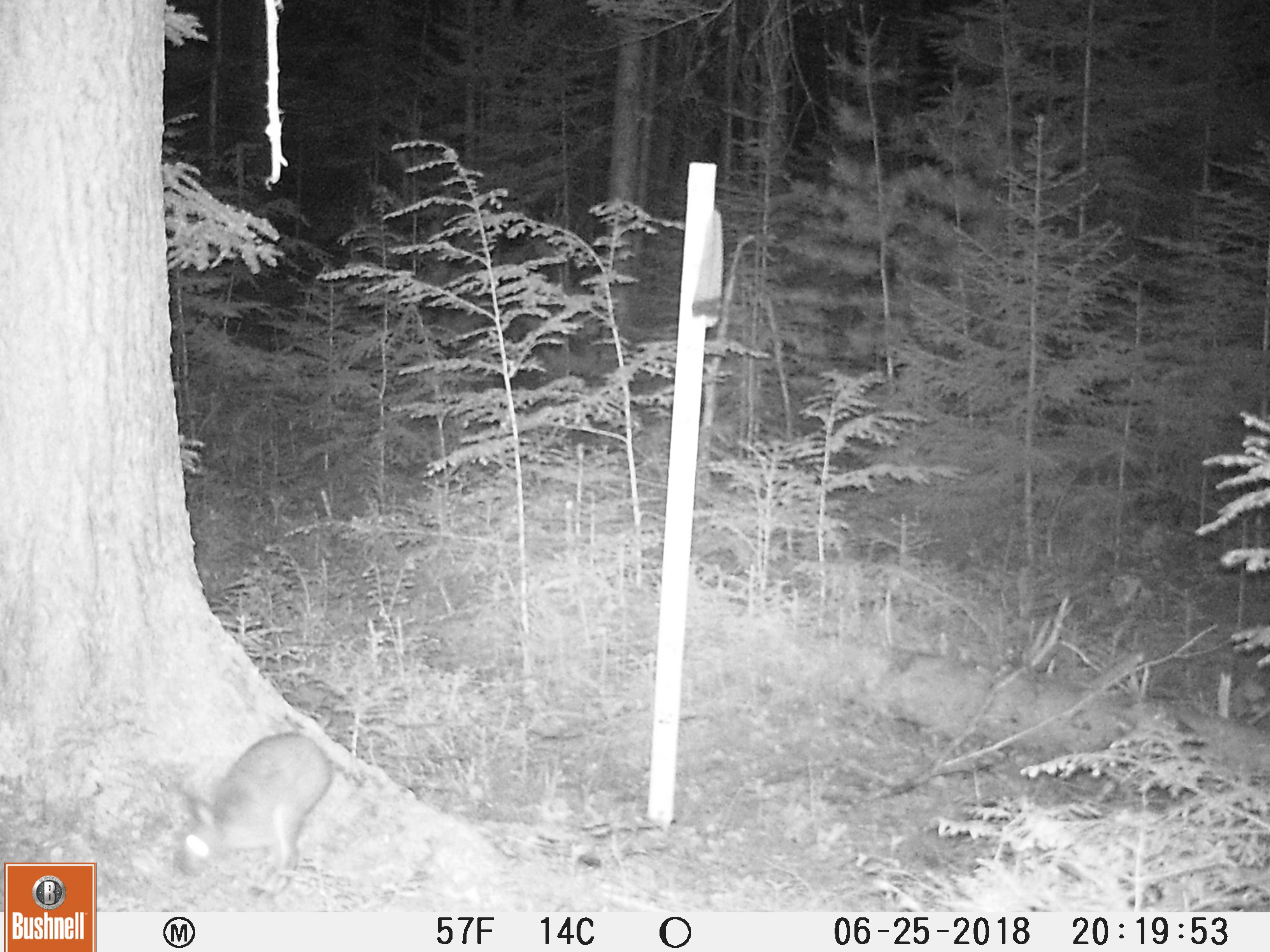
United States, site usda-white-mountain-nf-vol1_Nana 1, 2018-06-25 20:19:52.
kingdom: Animalia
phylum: Chordata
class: Mammalia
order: Lagomorpha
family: Leporidae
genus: Lepus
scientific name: Lepus americanus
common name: snowshoe hare